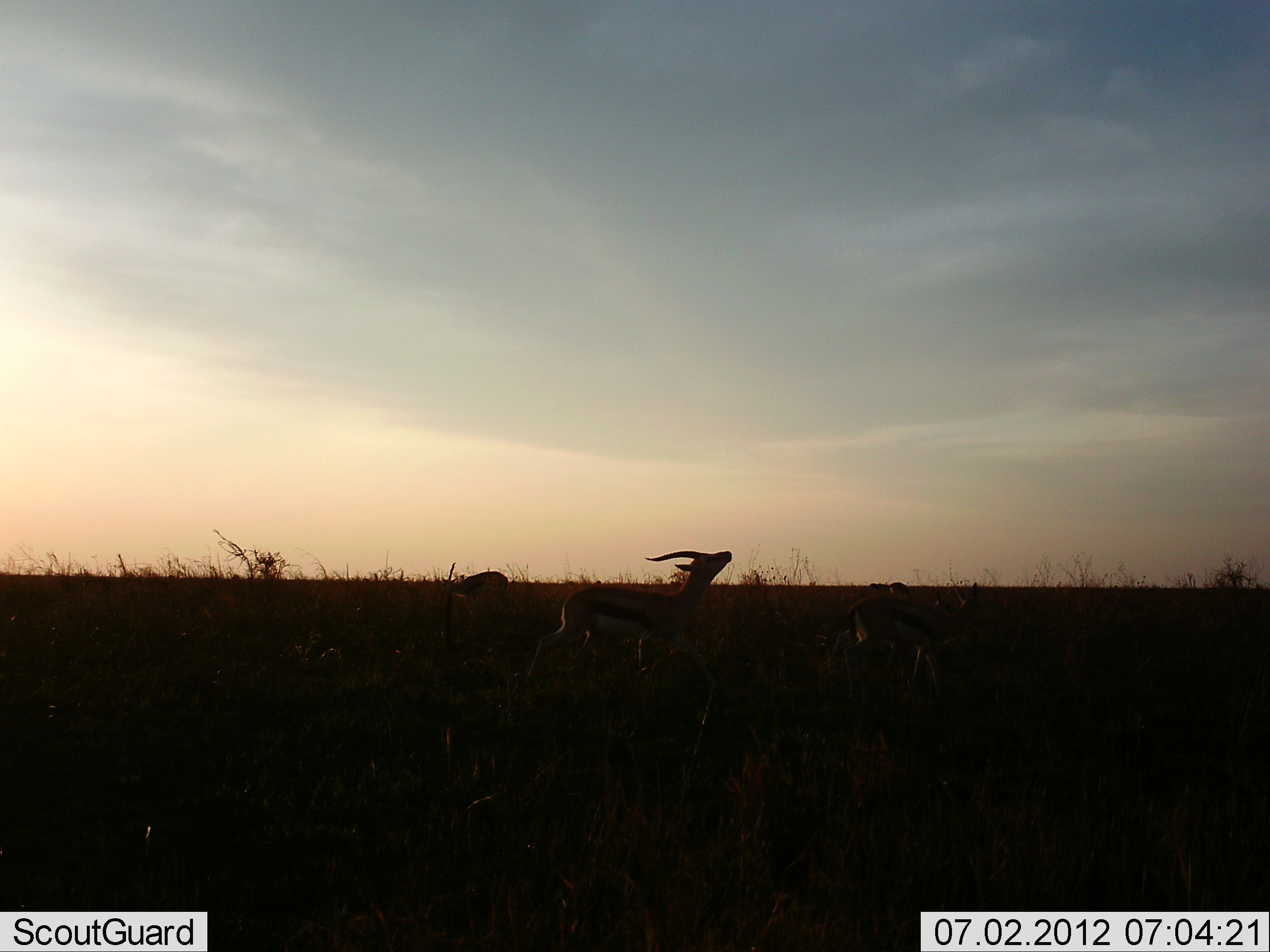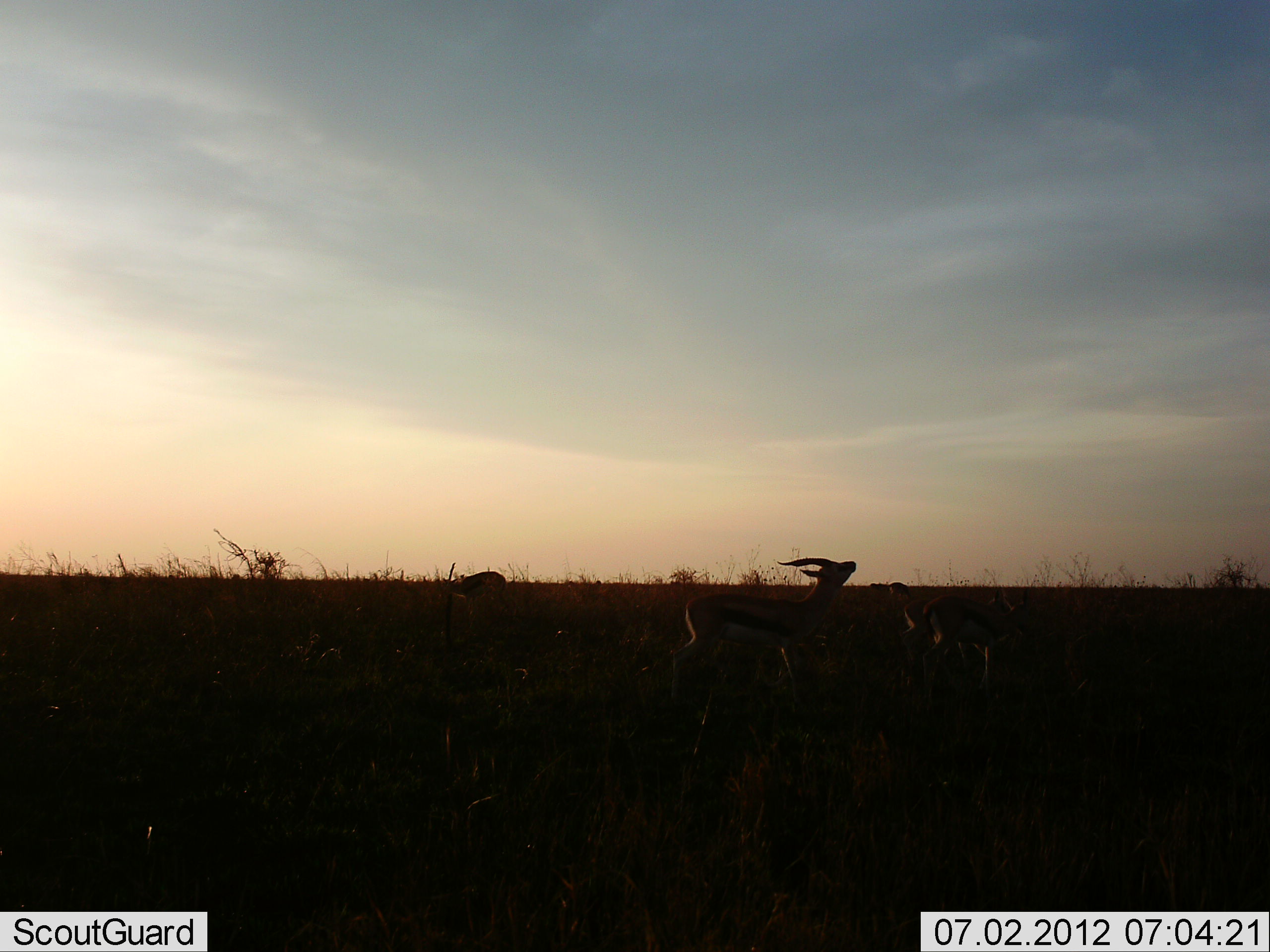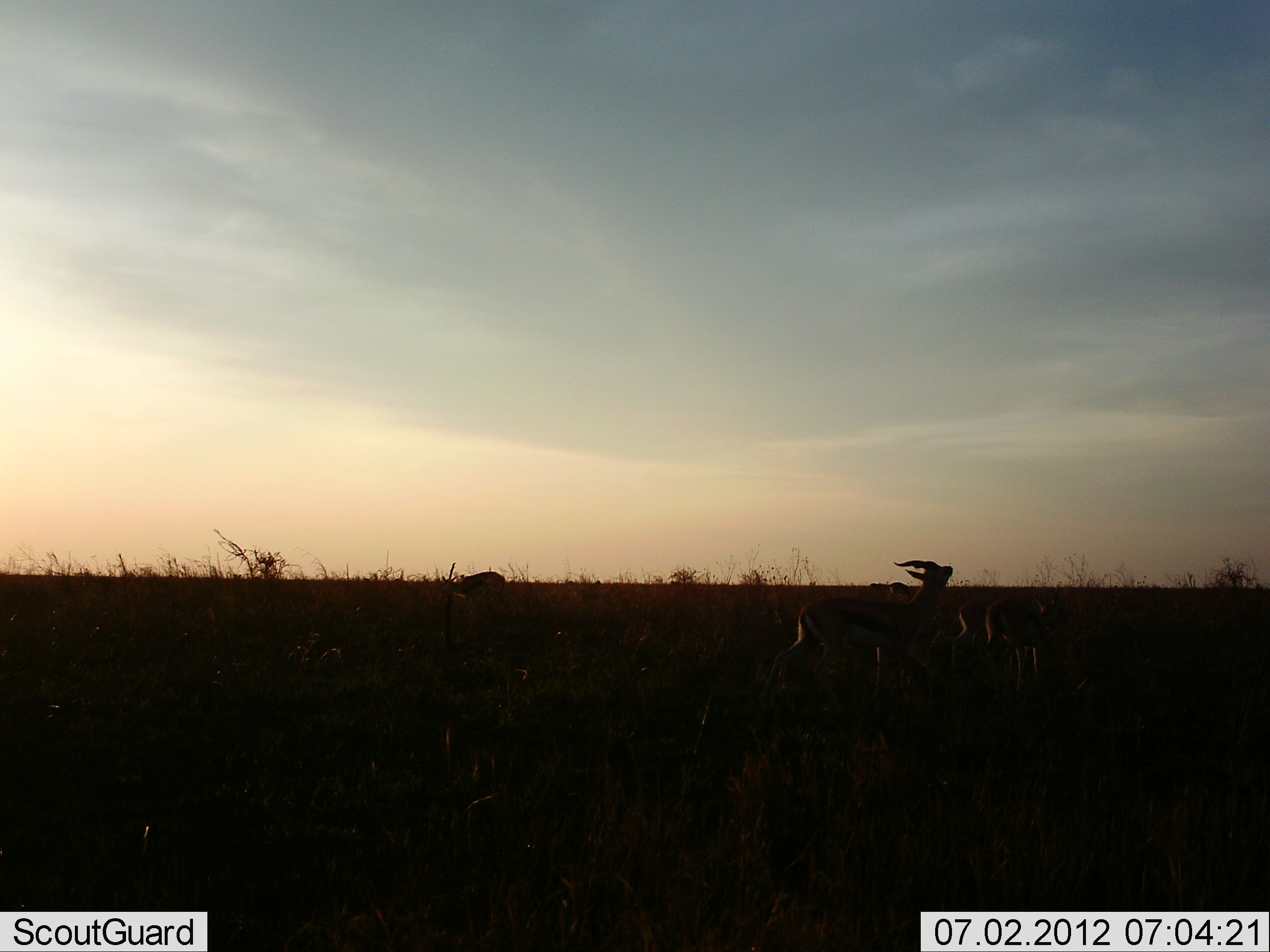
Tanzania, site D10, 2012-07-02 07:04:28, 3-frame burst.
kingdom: Animalia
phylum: Chordata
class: Mammalia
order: Artiodactyla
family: Bovidae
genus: Eudorcas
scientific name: Eudorcas thomsonii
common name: thomson's gazelle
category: gazellethomsons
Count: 3.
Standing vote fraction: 9%.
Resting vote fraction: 0%.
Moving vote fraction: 82%.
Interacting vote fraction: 27%.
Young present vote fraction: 9%.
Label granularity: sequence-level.